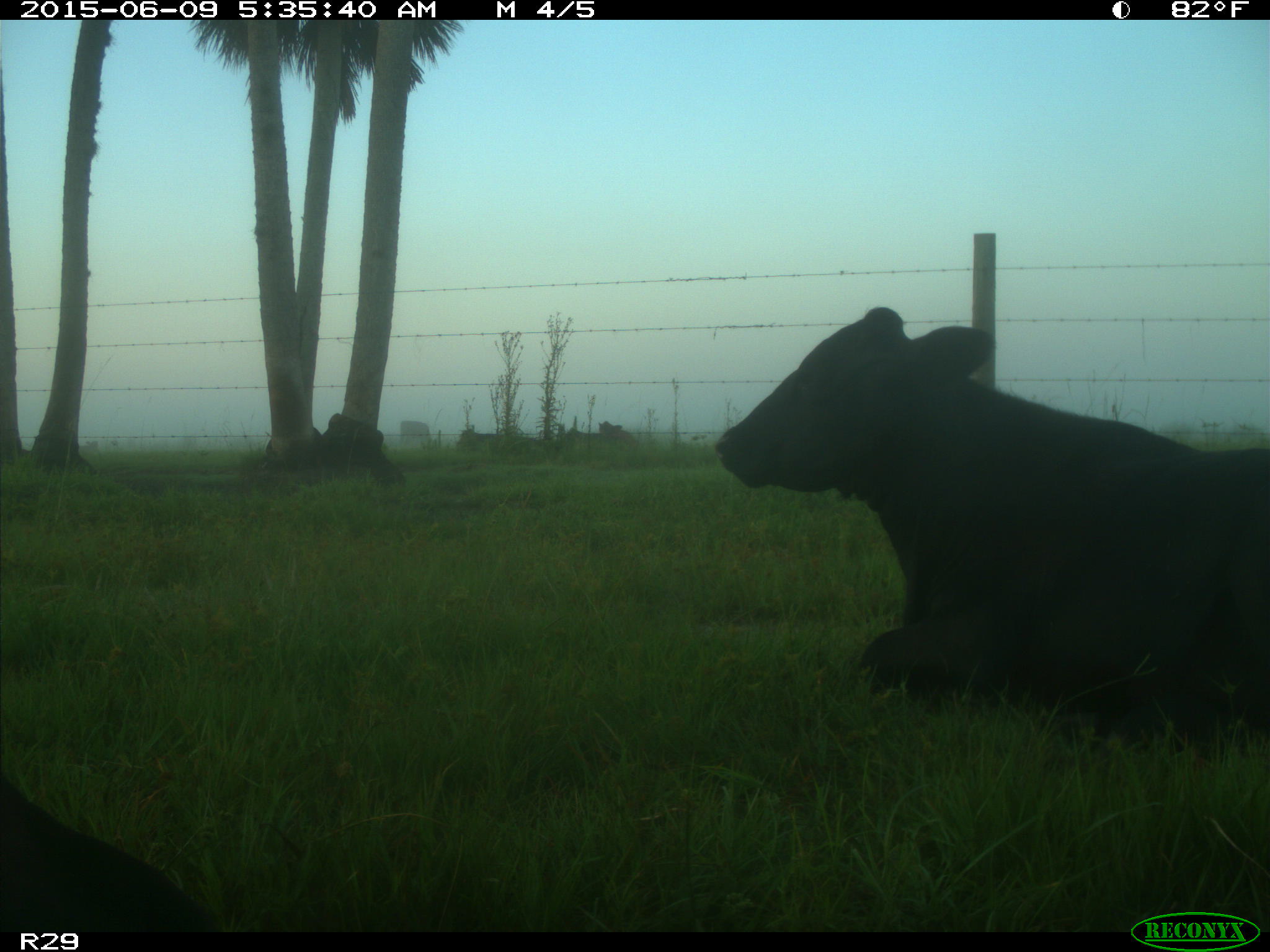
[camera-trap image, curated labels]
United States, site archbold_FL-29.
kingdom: Animalia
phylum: Chordata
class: Mammalia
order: Artiodactyla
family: Bovidae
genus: Bos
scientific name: Bos taurus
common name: domestic cow